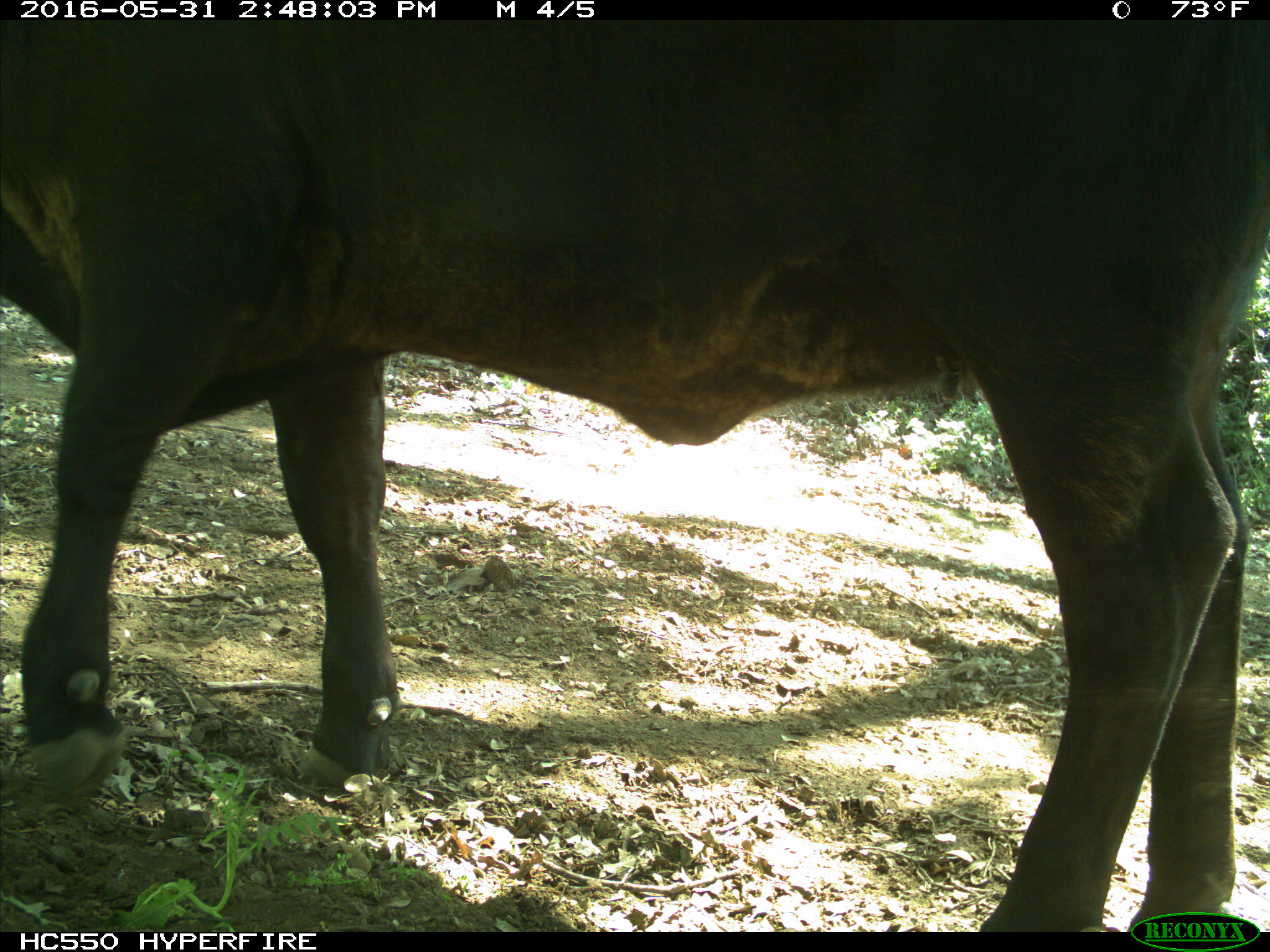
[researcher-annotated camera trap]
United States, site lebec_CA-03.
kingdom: Animalia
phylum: Chordata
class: Mammalia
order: Artiodactyla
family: Bovidae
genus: Bos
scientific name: Bos taurus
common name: domestic cow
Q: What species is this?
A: Bos taurus (domestic cow).